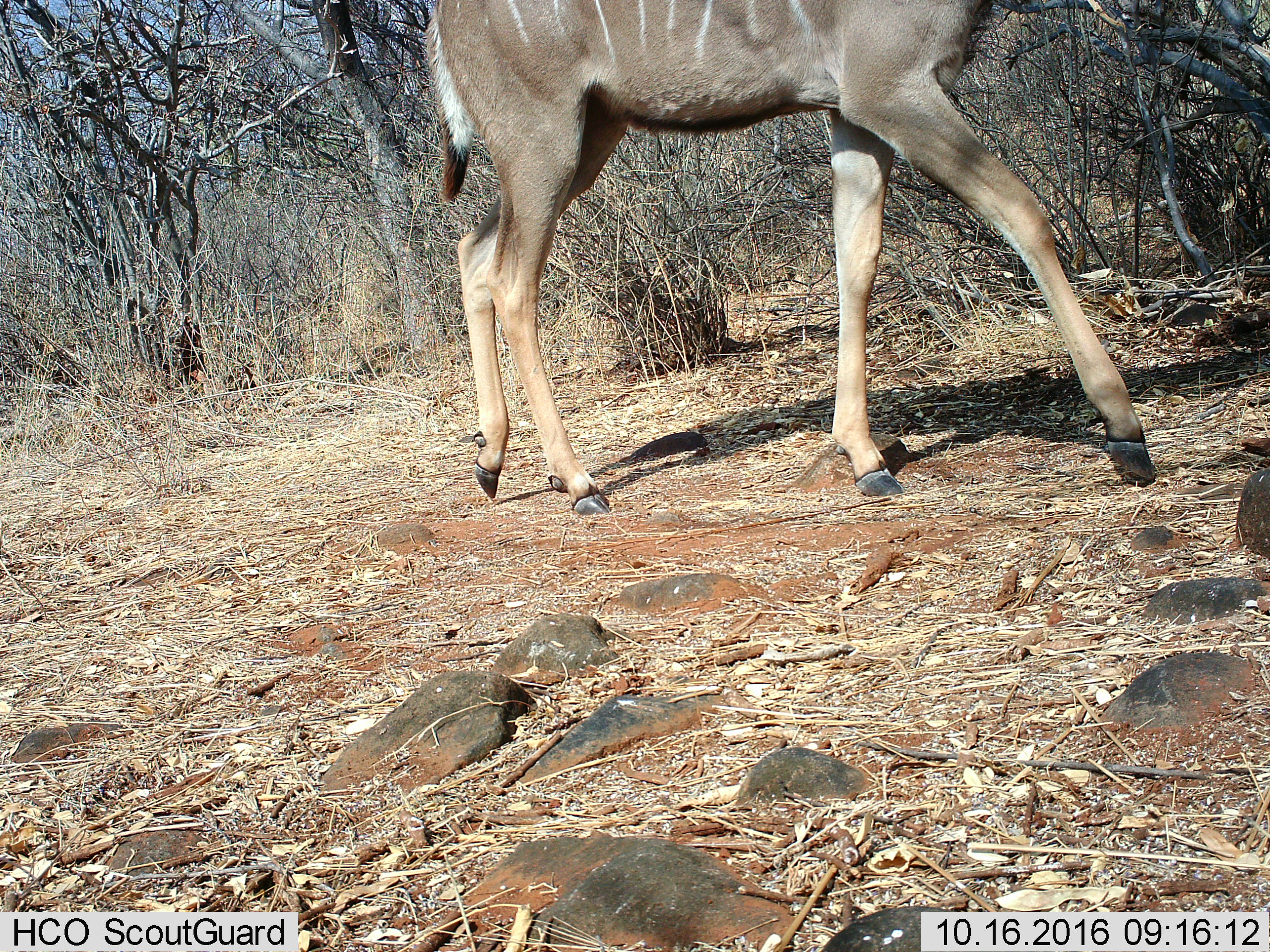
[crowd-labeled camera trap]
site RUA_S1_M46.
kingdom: Animalia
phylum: Chordata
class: Mammalia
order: Artiodactyla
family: Bovidae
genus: Tragelaphus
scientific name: Tragelaphus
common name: kudu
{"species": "kudu (Tragelaphus)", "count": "1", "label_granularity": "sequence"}